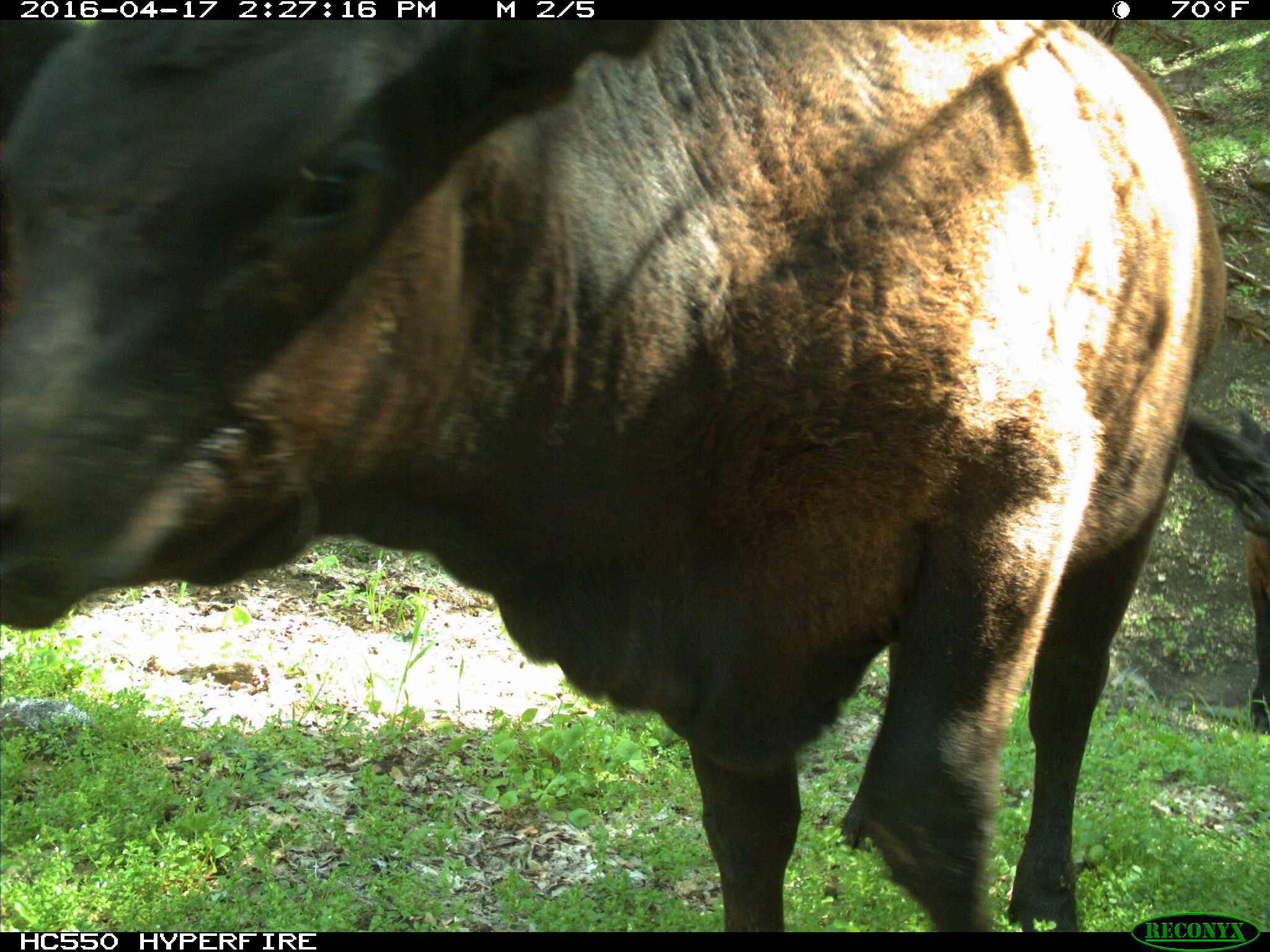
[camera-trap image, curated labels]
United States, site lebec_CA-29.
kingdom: Animalia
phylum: Chordata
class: Mammalia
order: Artiodactyla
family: Bovidae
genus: Bos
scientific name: Bos taurus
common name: domestic cow